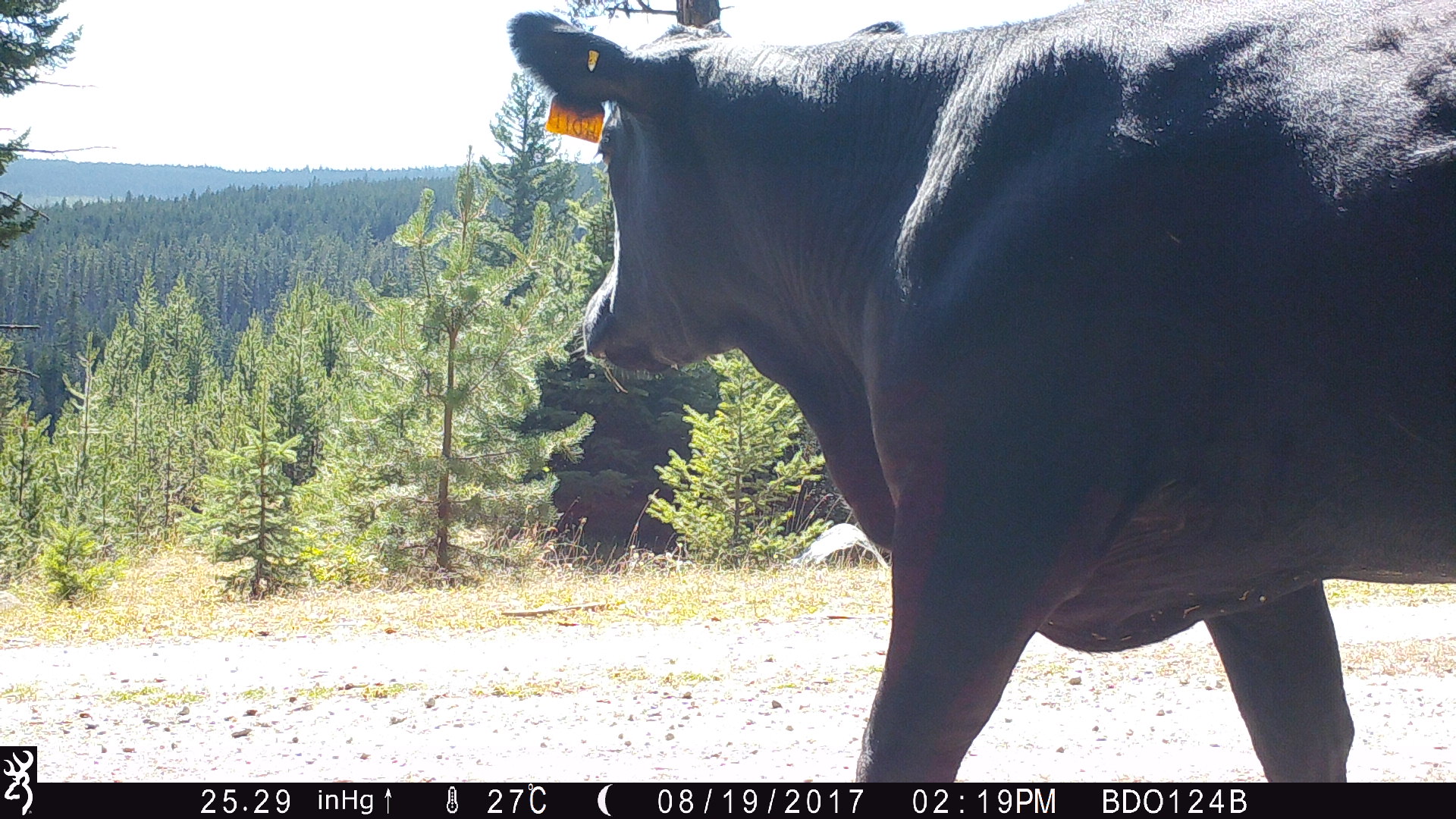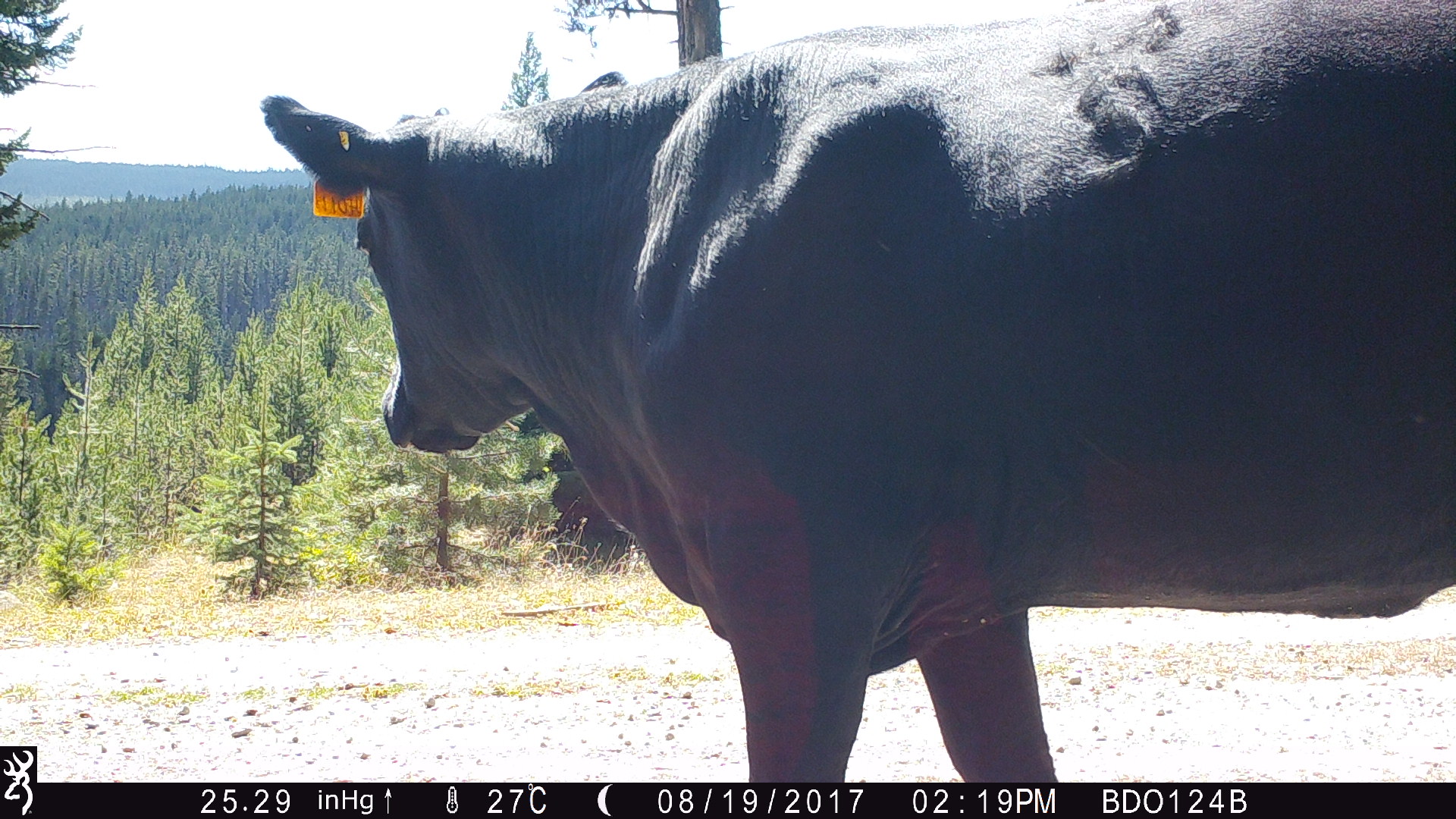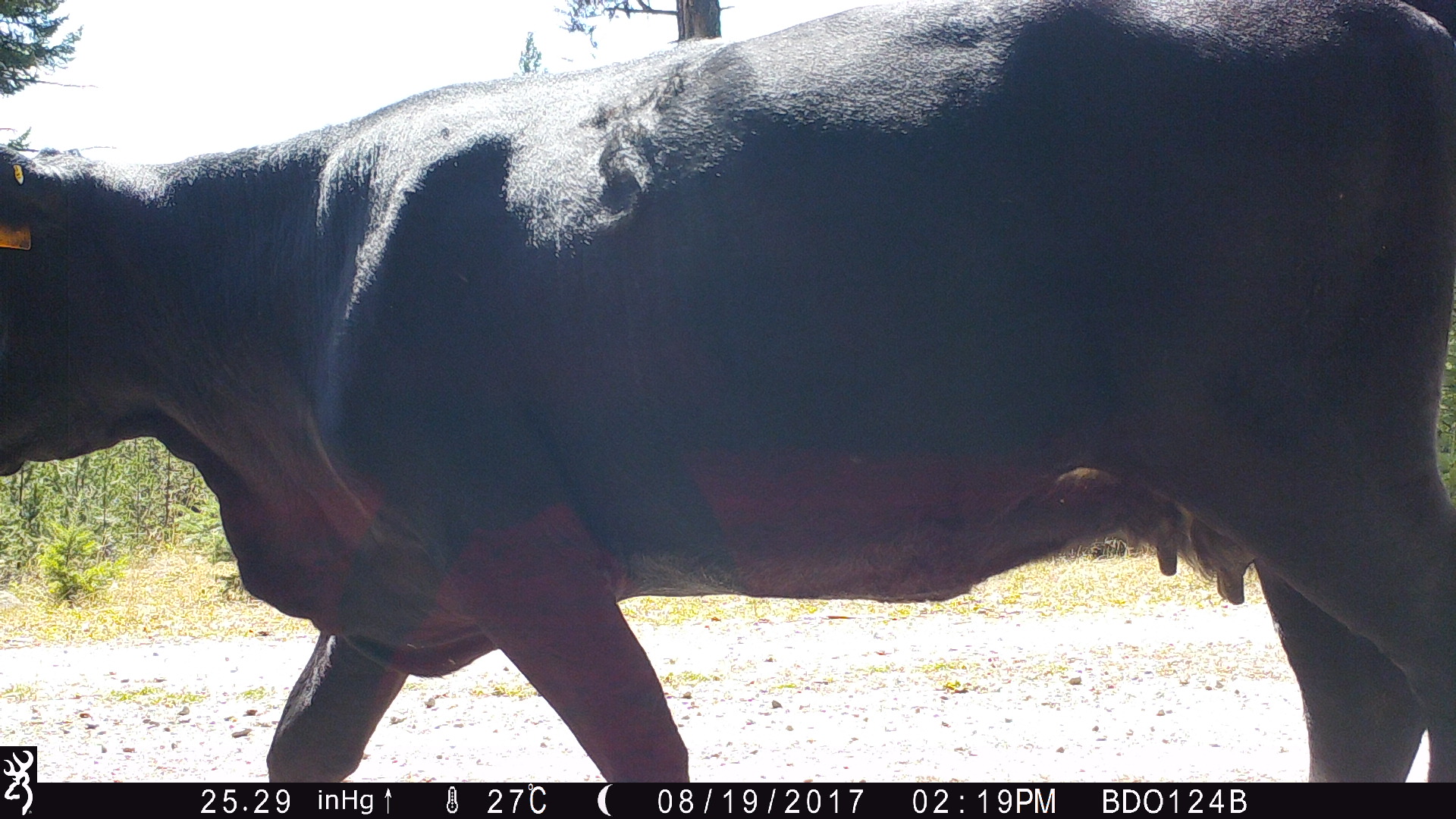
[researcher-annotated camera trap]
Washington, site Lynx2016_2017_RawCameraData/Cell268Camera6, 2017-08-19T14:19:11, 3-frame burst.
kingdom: Animalia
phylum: Chordata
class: Mammalia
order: Artiodactyla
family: Bovidae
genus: Bos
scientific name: Bos taurus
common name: domestic cattle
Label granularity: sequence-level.